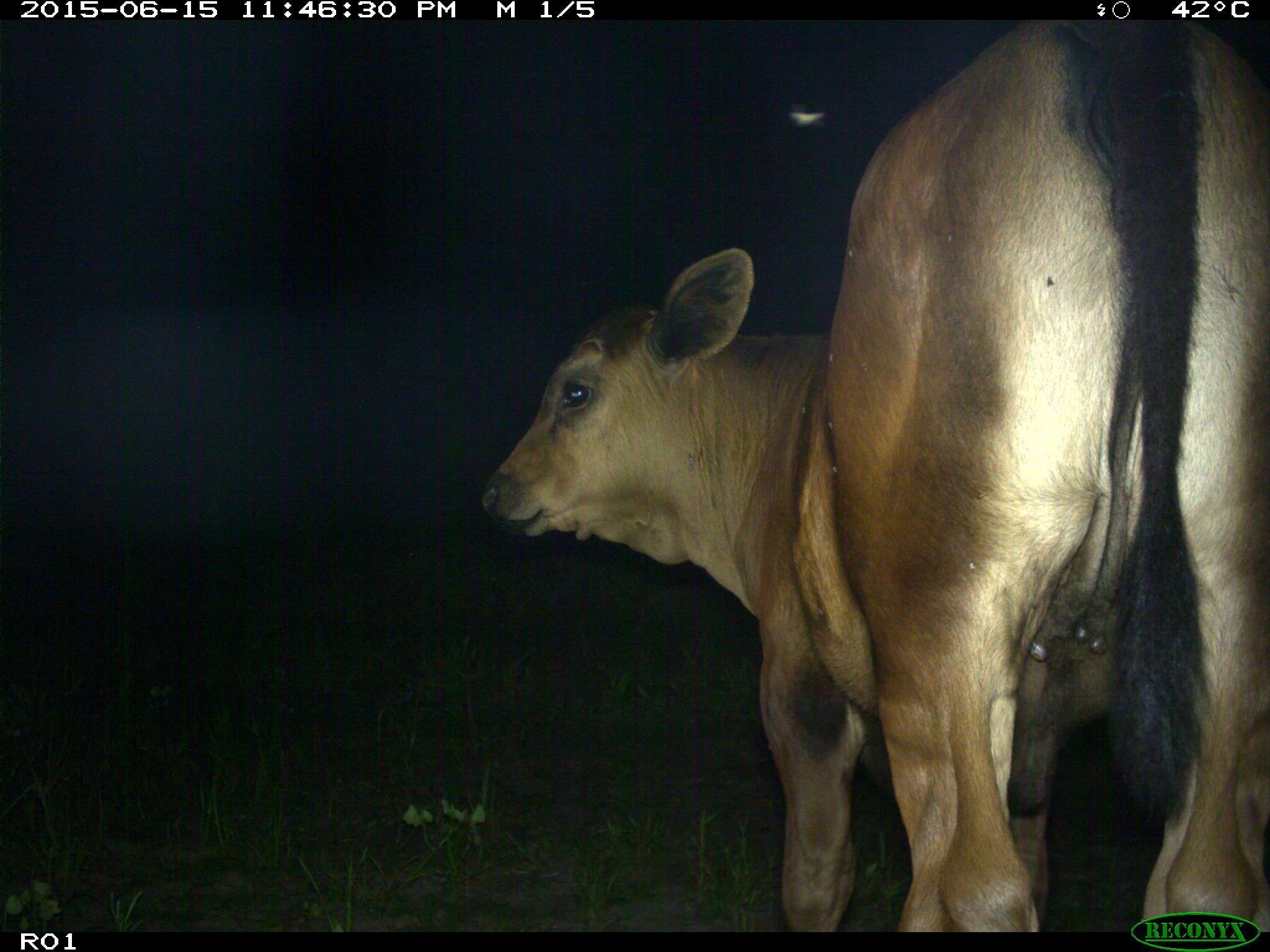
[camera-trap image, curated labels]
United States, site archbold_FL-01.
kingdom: Animalia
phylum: Chordata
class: Mammalia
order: Artiodactyla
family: Bovidae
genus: Bos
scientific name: Bos taurus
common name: domestic cow